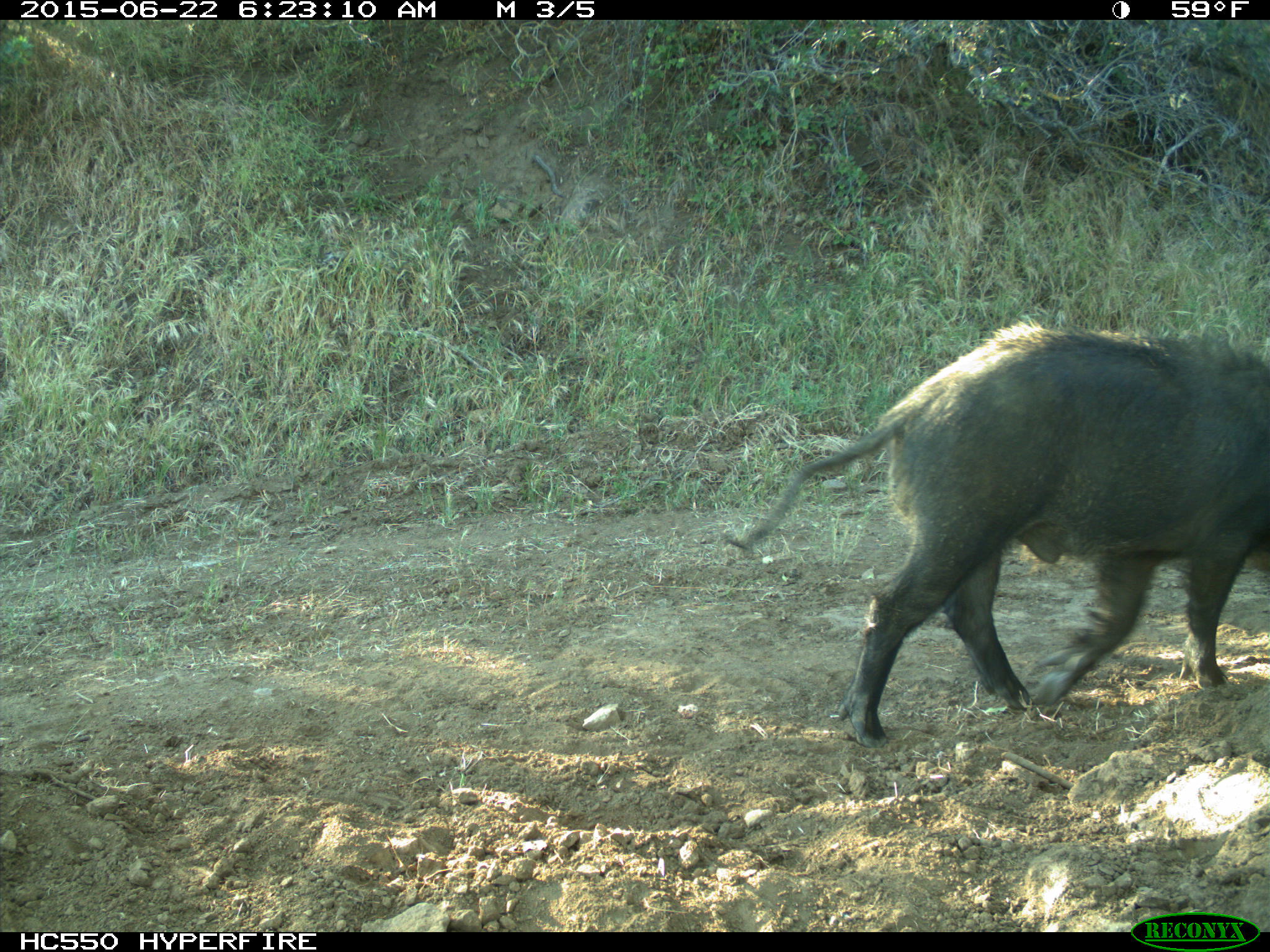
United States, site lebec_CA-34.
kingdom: Animalia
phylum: Chordata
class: Mammalia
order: Artiodactyla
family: Suidae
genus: Sus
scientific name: Sus scrofa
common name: wild boar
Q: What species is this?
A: Sus scrofa (wild boar).